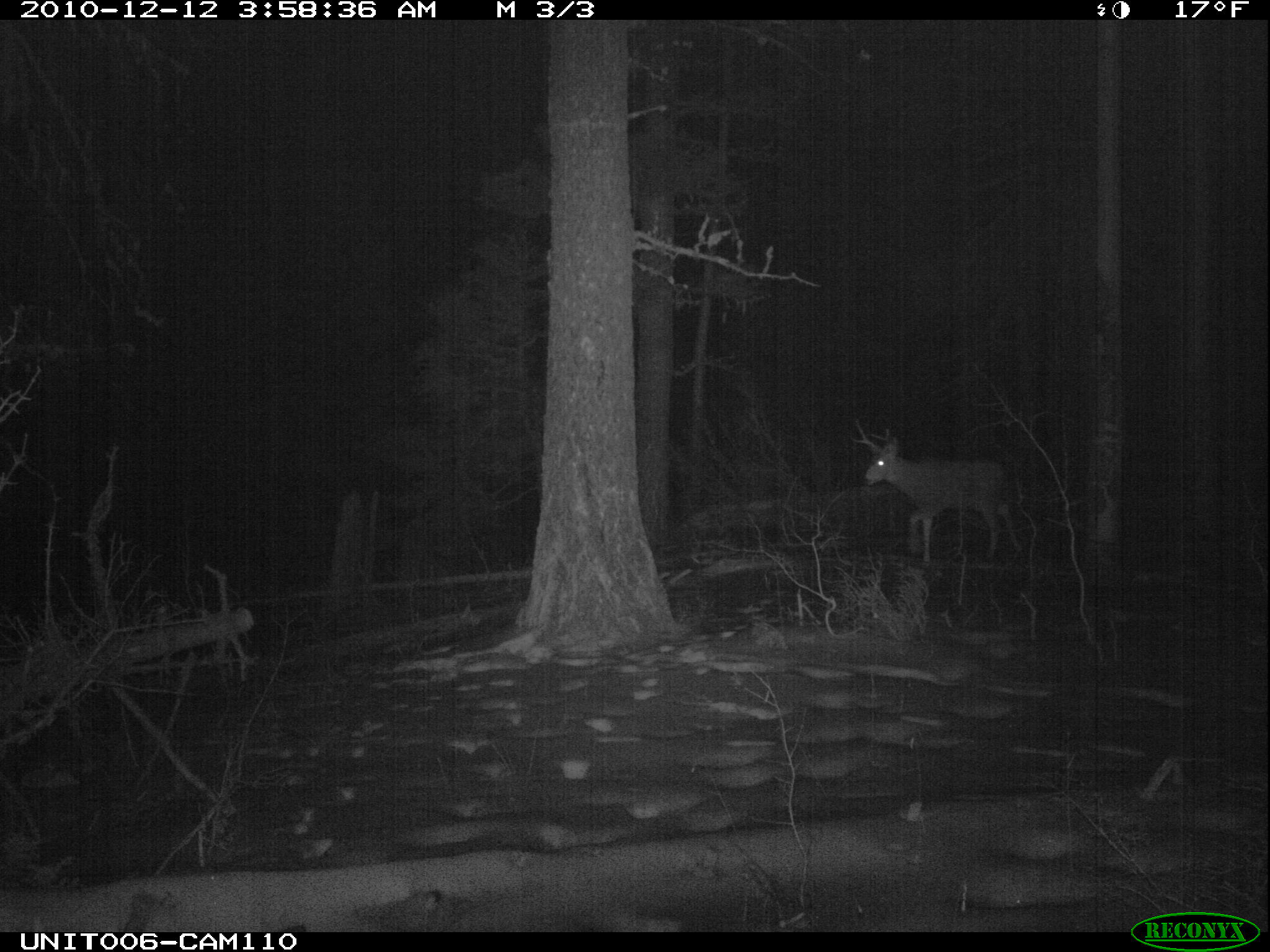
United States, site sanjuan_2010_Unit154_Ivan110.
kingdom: Animalia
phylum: Chordata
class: Mammalia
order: Artiodactyla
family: Cervidae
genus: Odocoileus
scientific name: Odocoileus hemionus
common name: mule deer